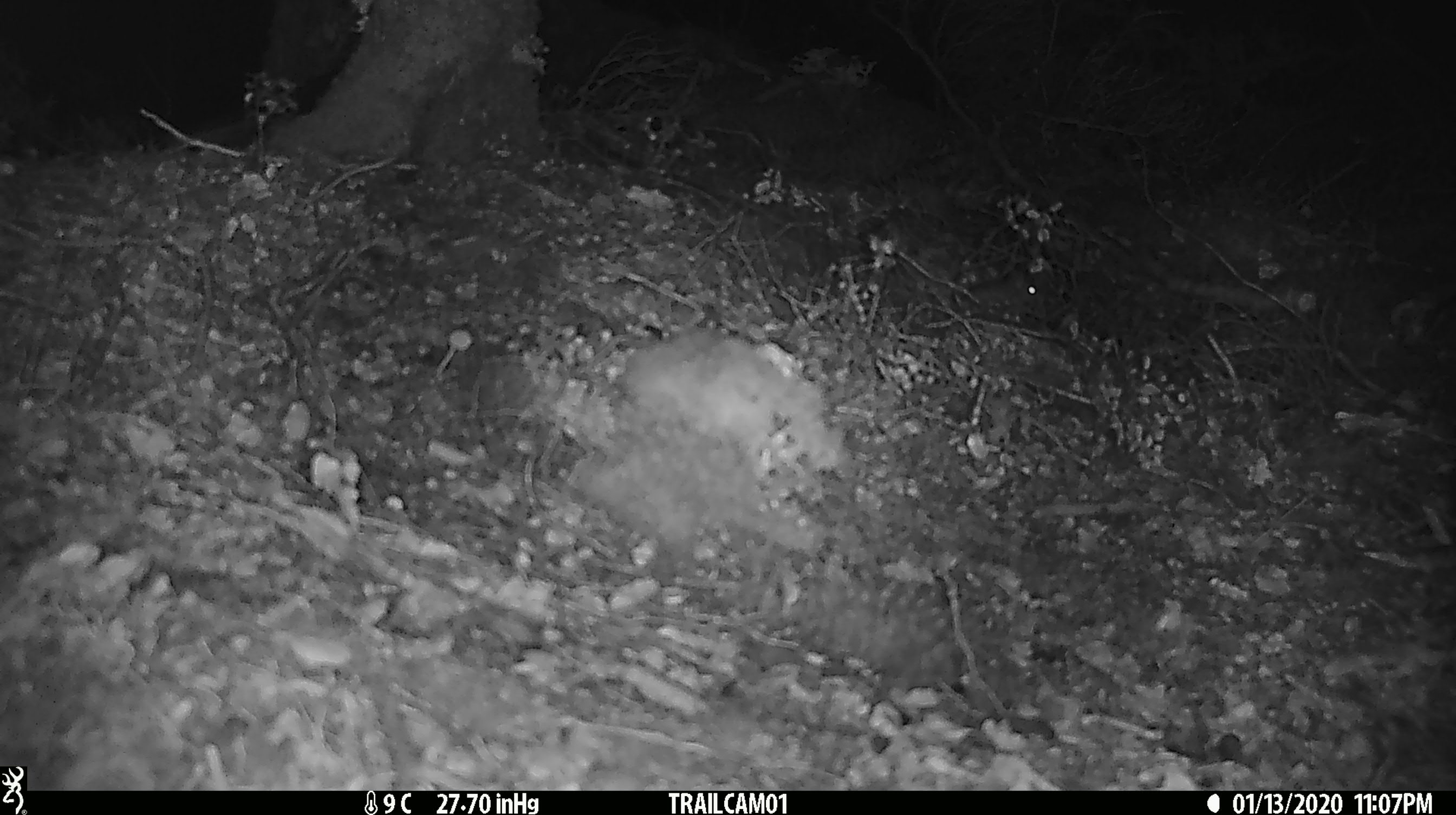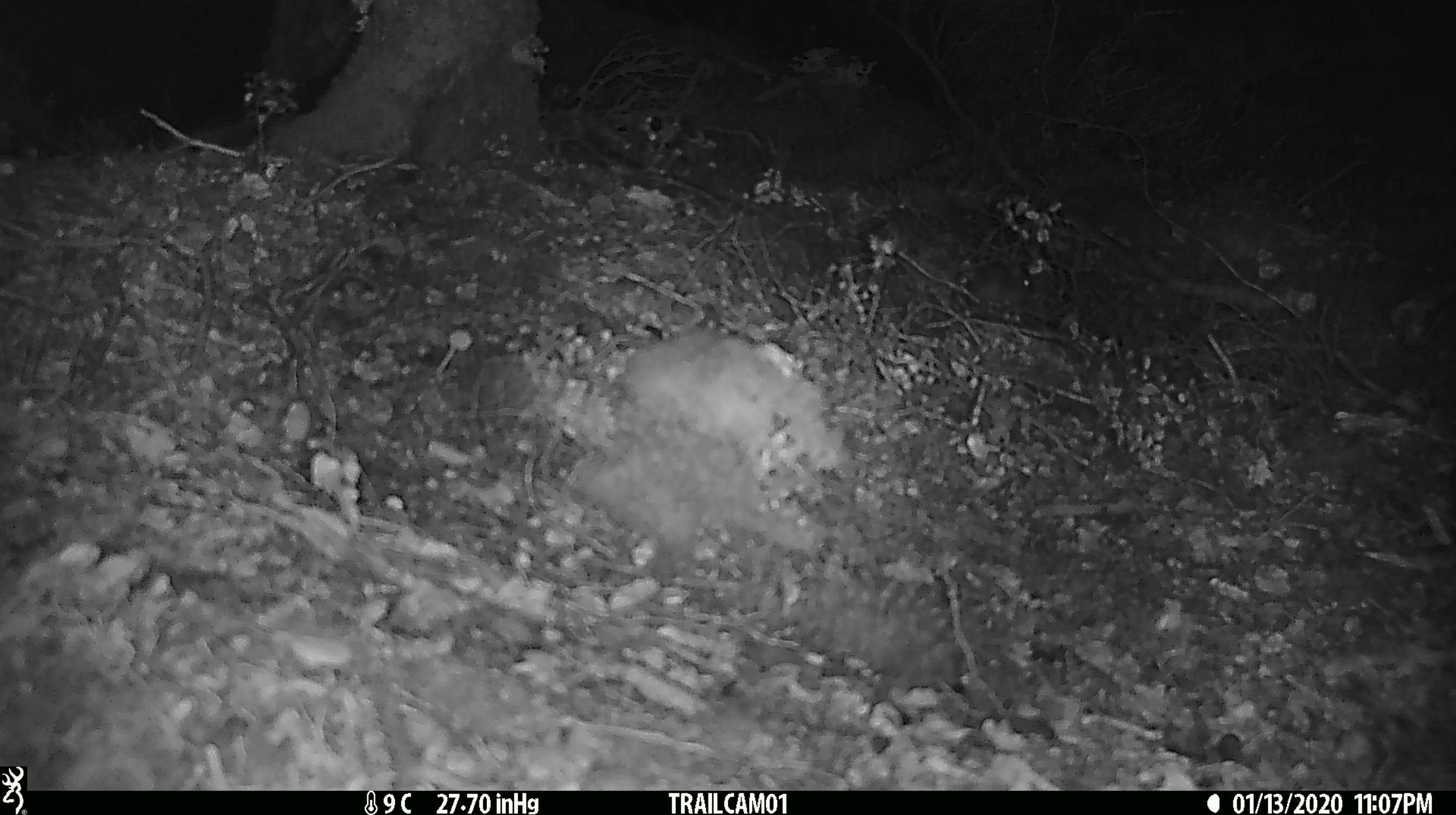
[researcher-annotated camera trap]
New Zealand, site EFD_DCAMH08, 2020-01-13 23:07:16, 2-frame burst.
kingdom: Animalia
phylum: Chordata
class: Mammalia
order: Rodentia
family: Muridae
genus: Mus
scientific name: Mus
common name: mouse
Mouse (Mus).